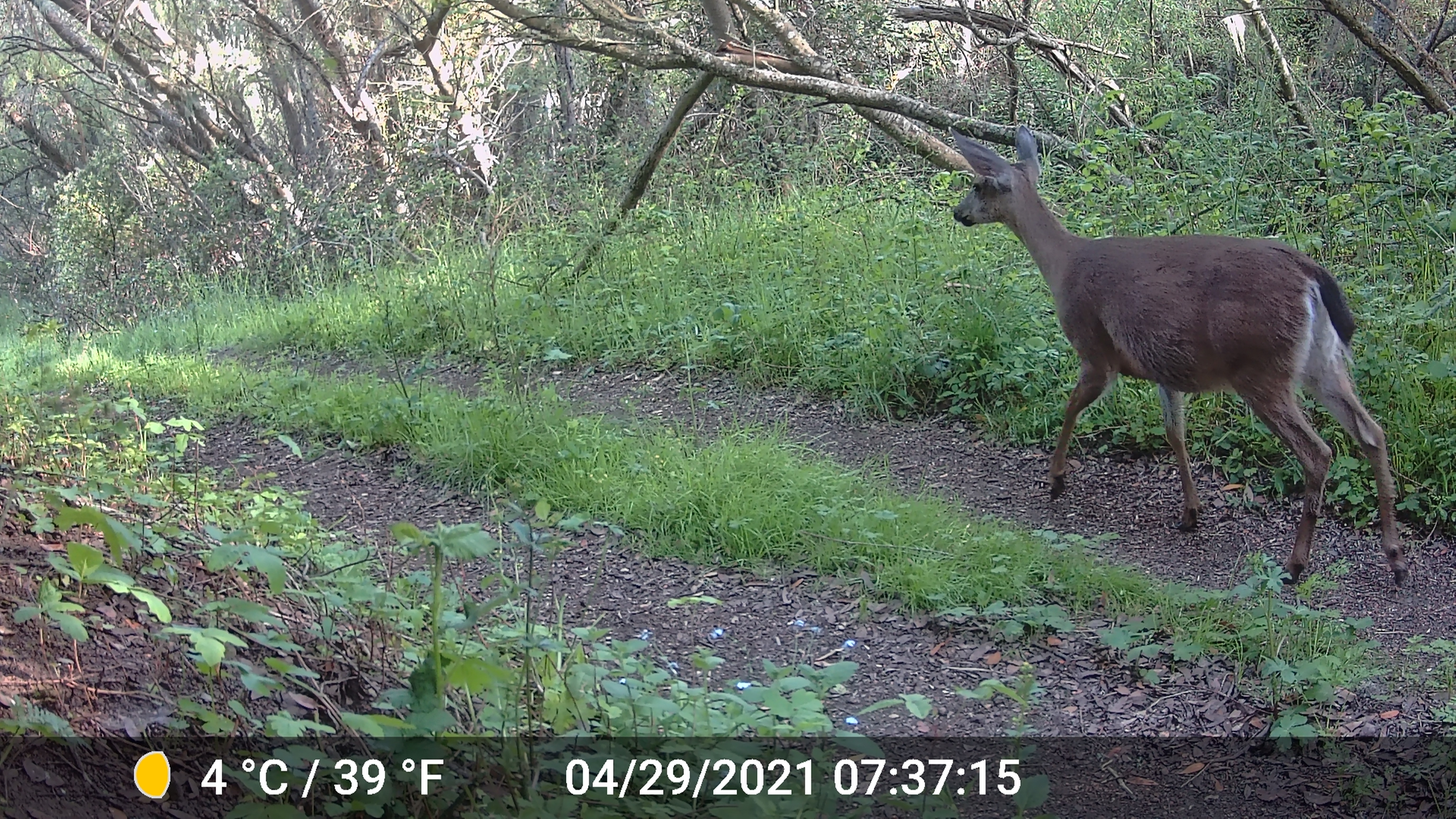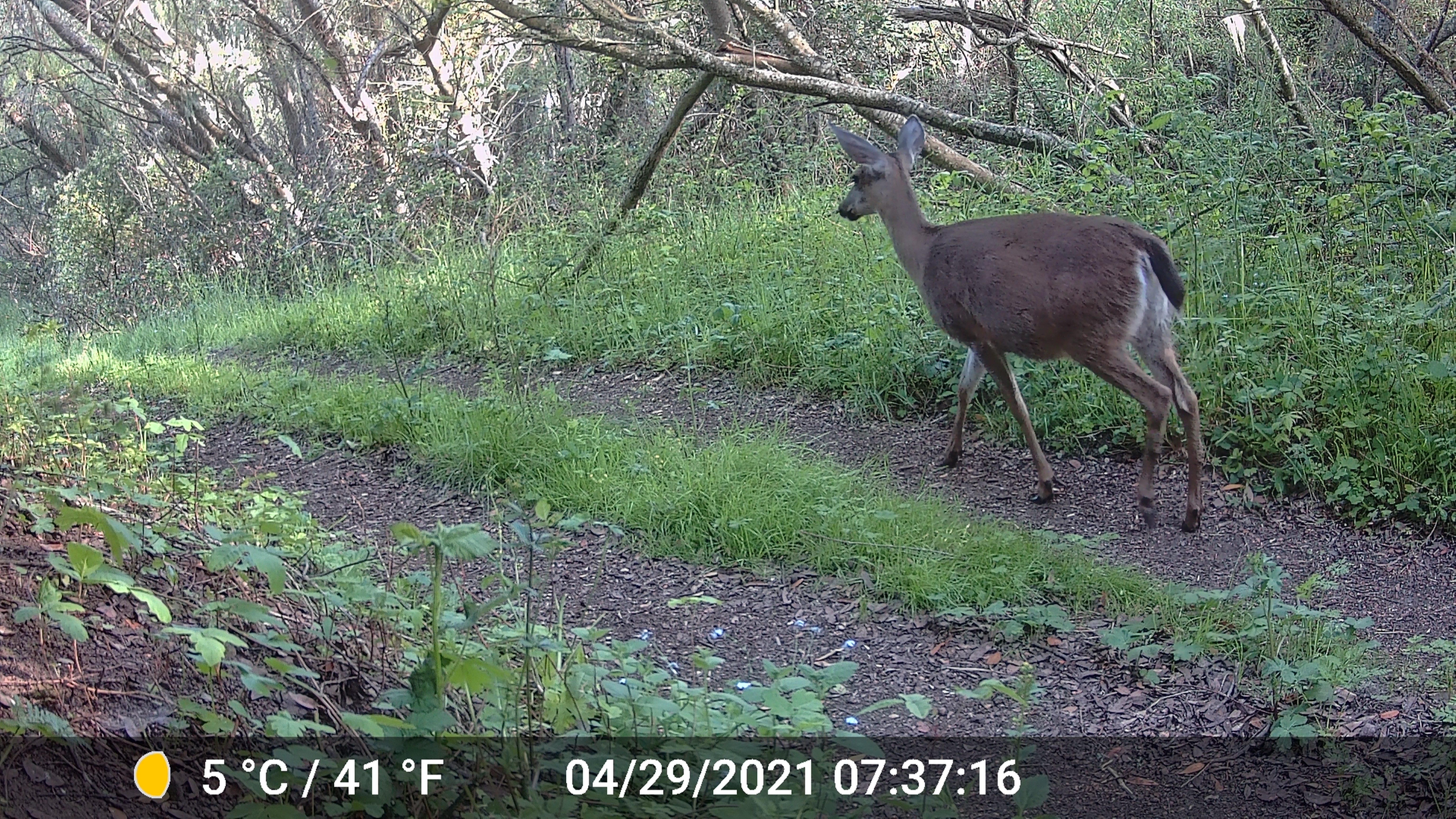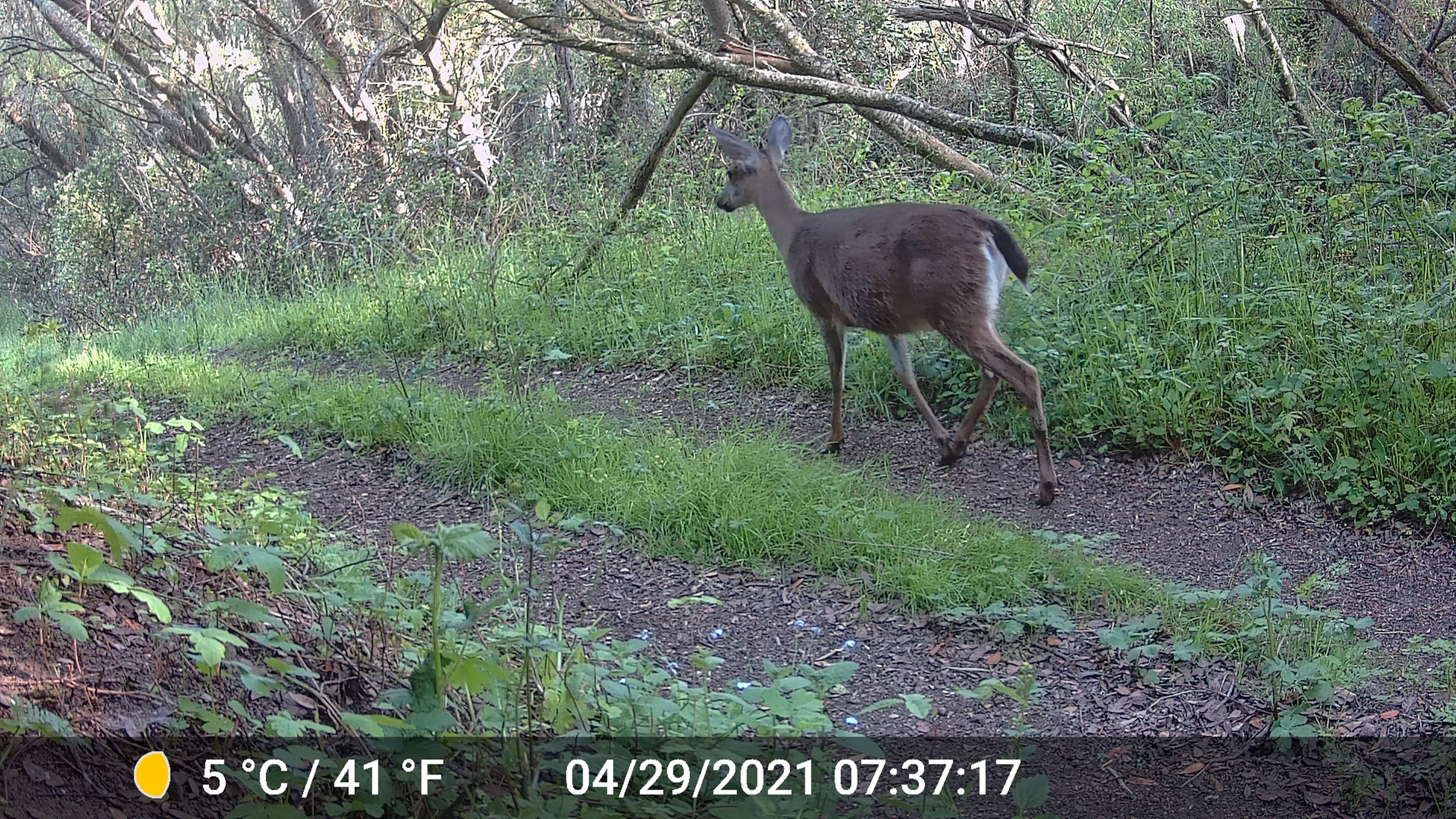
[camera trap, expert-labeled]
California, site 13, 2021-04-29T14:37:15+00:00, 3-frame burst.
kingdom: Animalia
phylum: Chordata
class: Mammalia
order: Artiodactyla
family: Cervidae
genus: Odocoileus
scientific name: Odocoileus hemionus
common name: mule deer